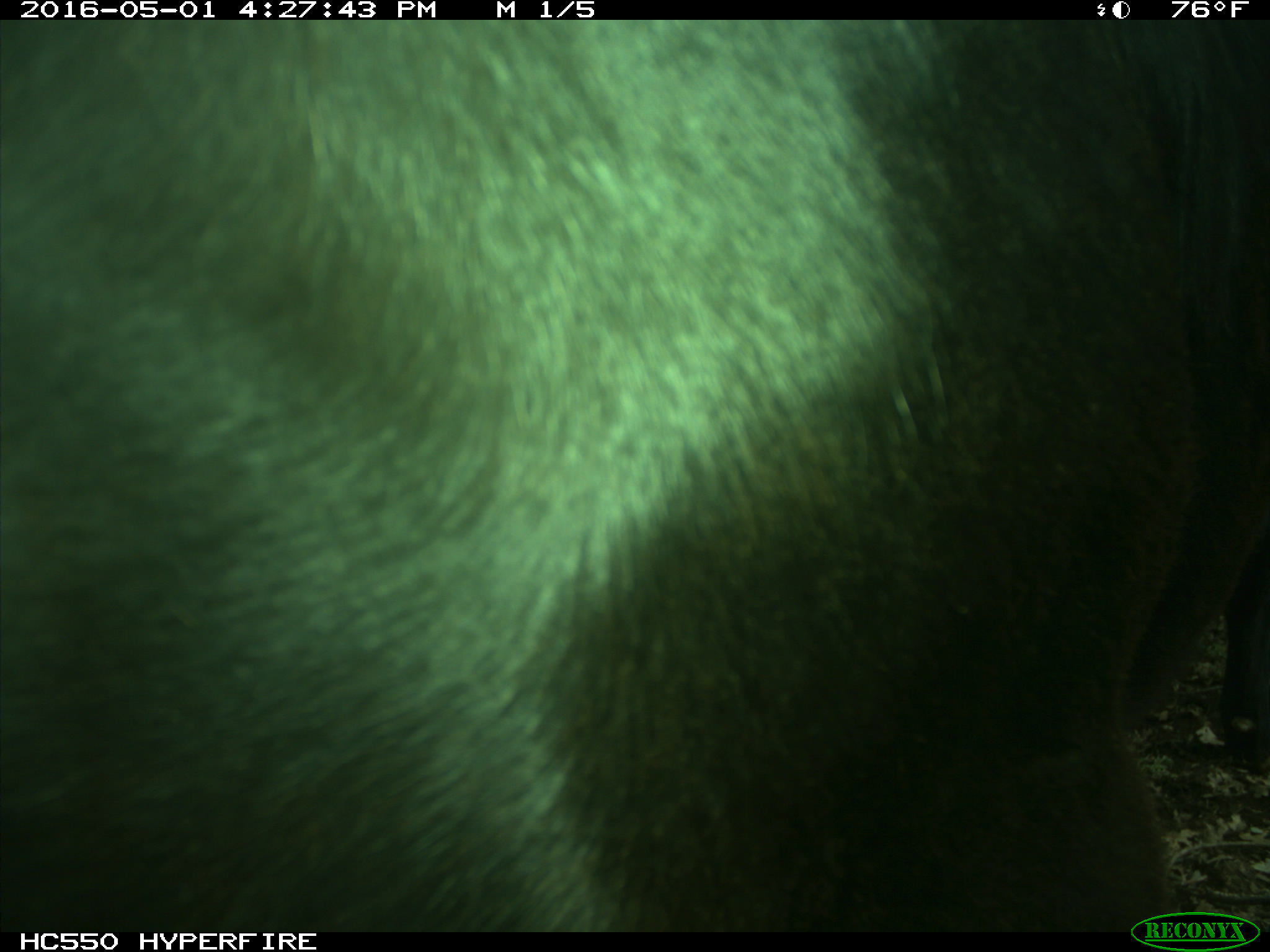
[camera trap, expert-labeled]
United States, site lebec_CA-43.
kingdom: Animalia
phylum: Chordata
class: Mammalia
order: Artiodactyla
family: Bovidae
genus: Bos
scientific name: Bos taurus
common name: domestic cow